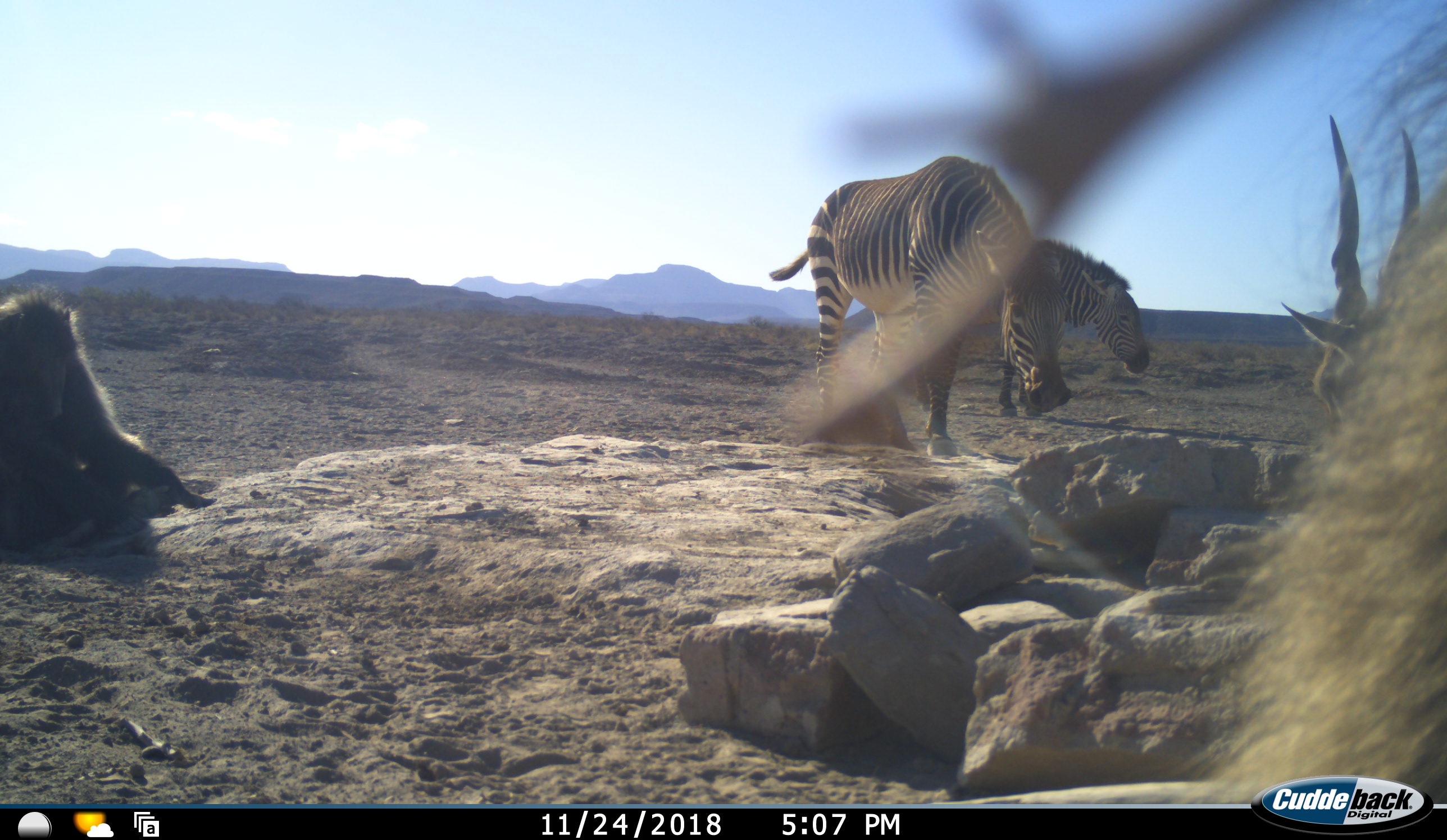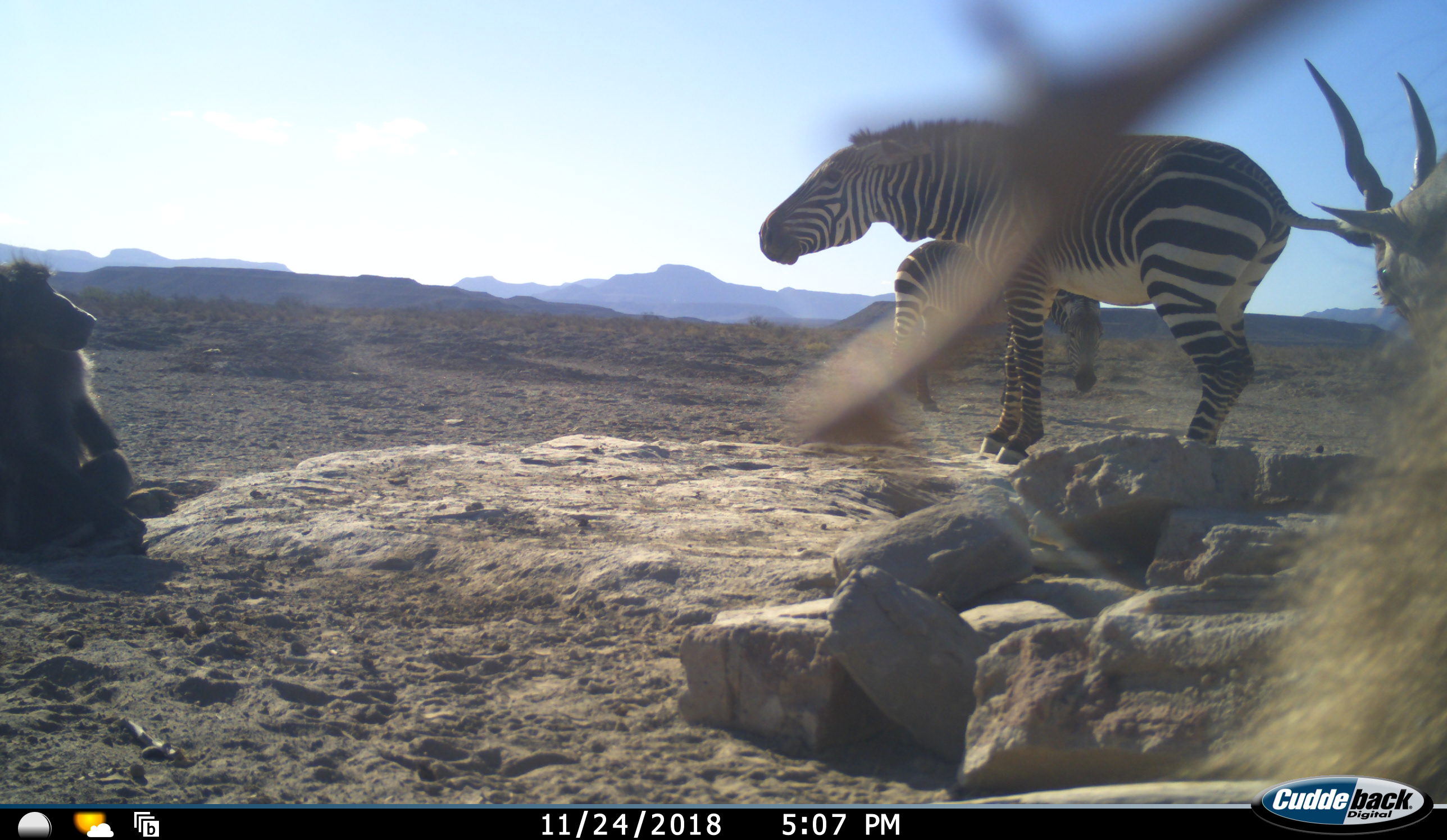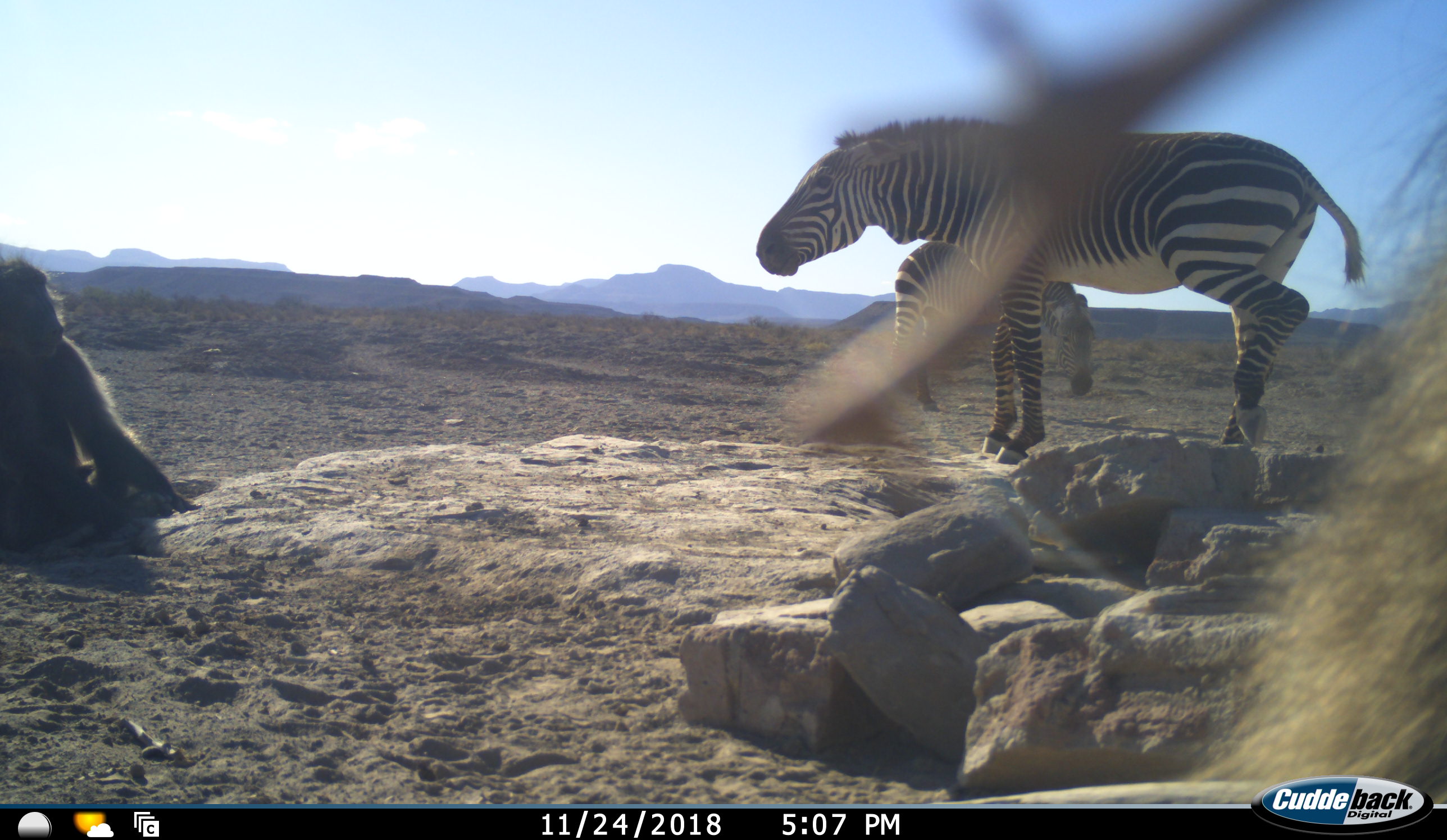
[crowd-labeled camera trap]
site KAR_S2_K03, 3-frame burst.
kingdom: Animalia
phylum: Chordata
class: Mammalia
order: Primates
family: Cercopithecidae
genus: Papio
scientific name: Papio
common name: baboon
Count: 2.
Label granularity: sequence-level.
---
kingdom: Animalia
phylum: Chordata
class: Mammalia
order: Artiodactyla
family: Bovidae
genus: Tragelaphus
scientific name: Tragelaphus oryx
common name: eland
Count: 1.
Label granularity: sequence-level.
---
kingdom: Animalia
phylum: Chordata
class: Mammalia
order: Perissodactyla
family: Equidae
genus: Equus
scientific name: Equus zebra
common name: mountain zebra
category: zebramountain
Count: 2.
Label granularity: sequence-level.